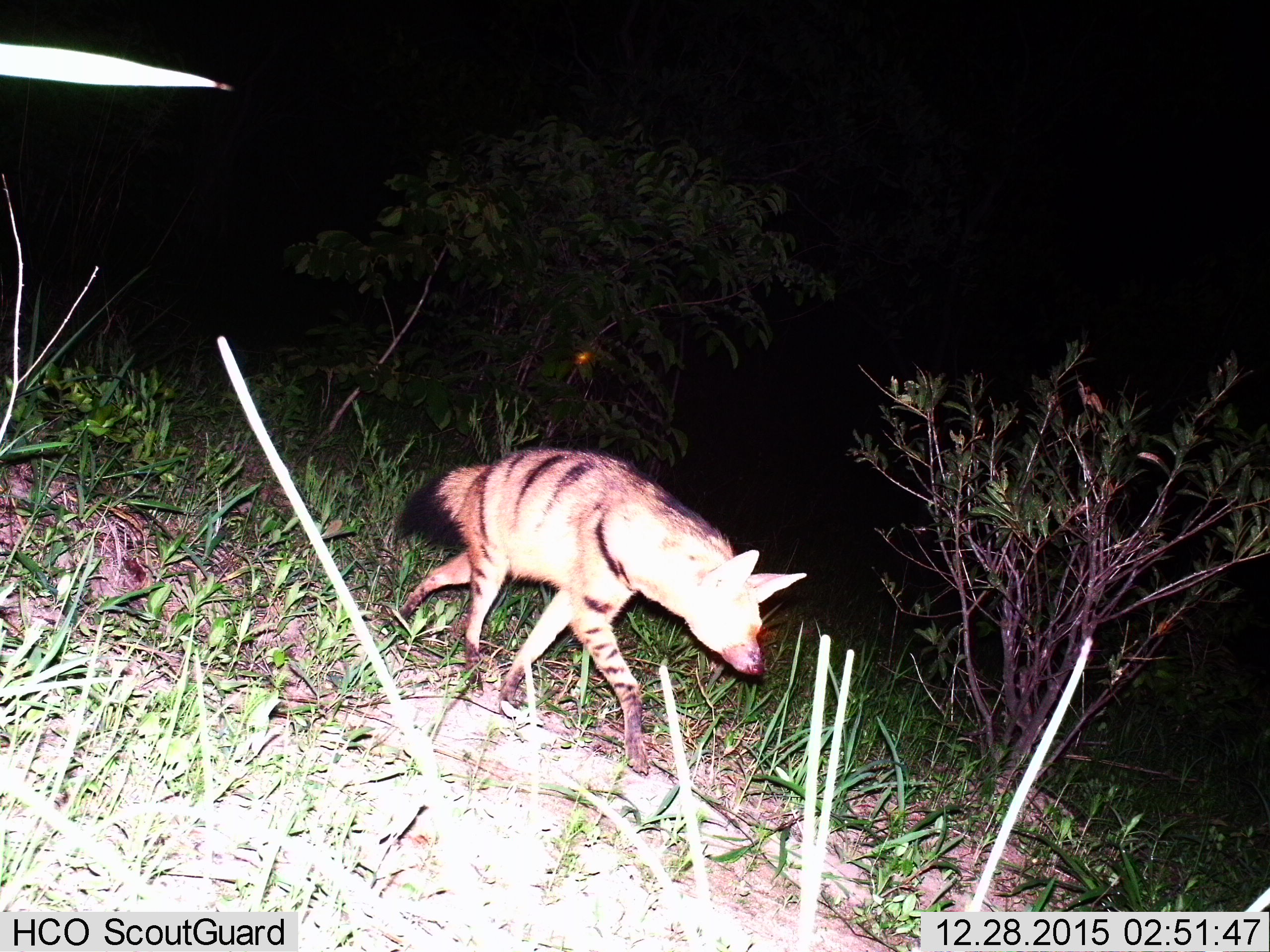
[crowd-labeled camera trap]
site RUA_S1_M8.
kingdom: Animalia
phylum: Chordata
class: Mammalia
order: Carnivora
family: Hyaenidae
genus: Proteles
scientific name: Proteles cristatus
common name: aardwolf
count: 1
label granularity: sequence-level